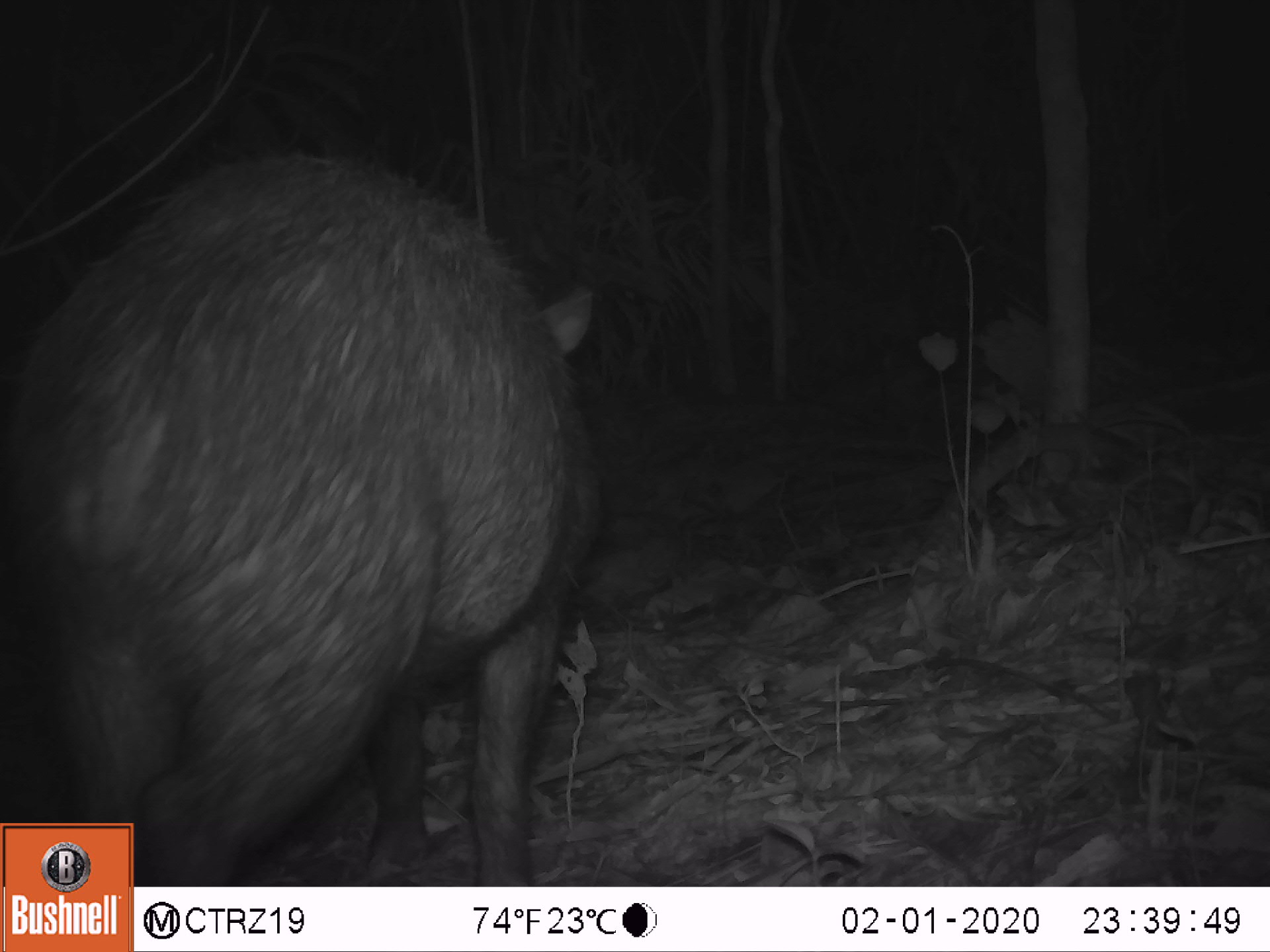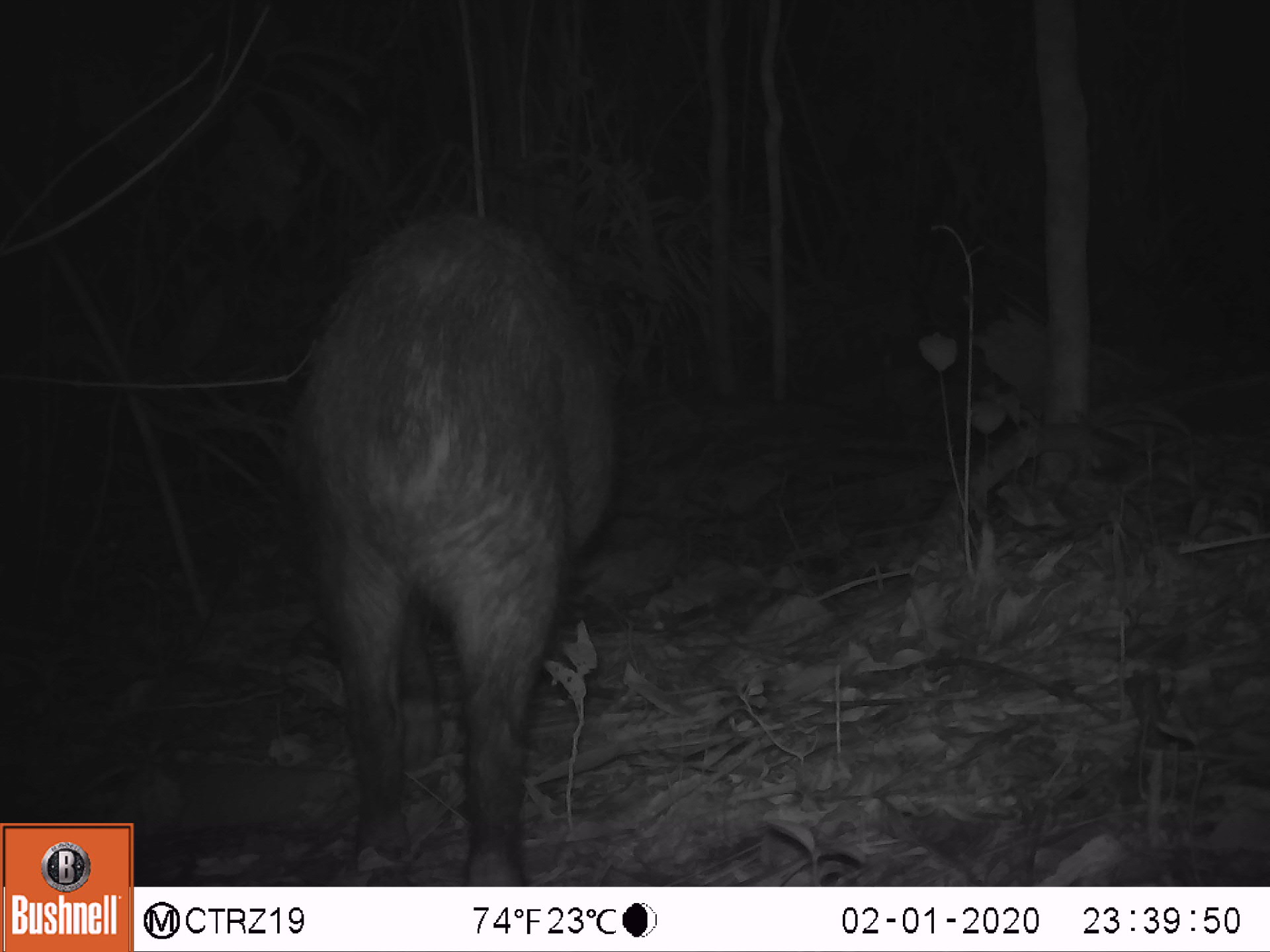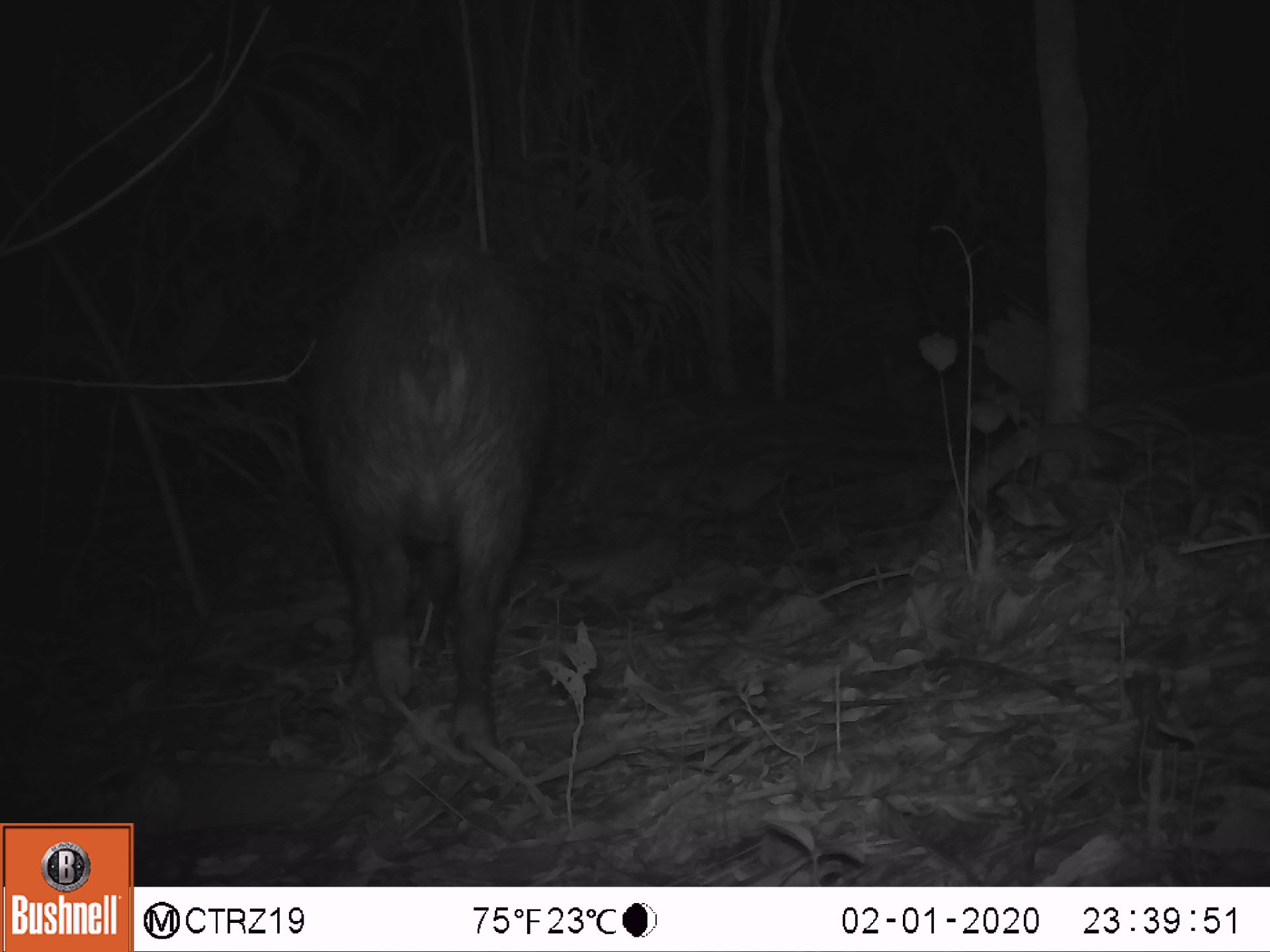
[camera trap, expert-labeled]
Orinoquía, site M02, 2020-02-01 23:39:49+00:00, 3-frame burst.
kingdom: Animalia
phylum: Chordata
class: Mammalia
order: Artiodactyla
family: Tayassuidae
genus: Tayassu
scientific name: Tayassu pecari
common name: white-lipped peccary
White-lipped peccary (Tayassu pecari).